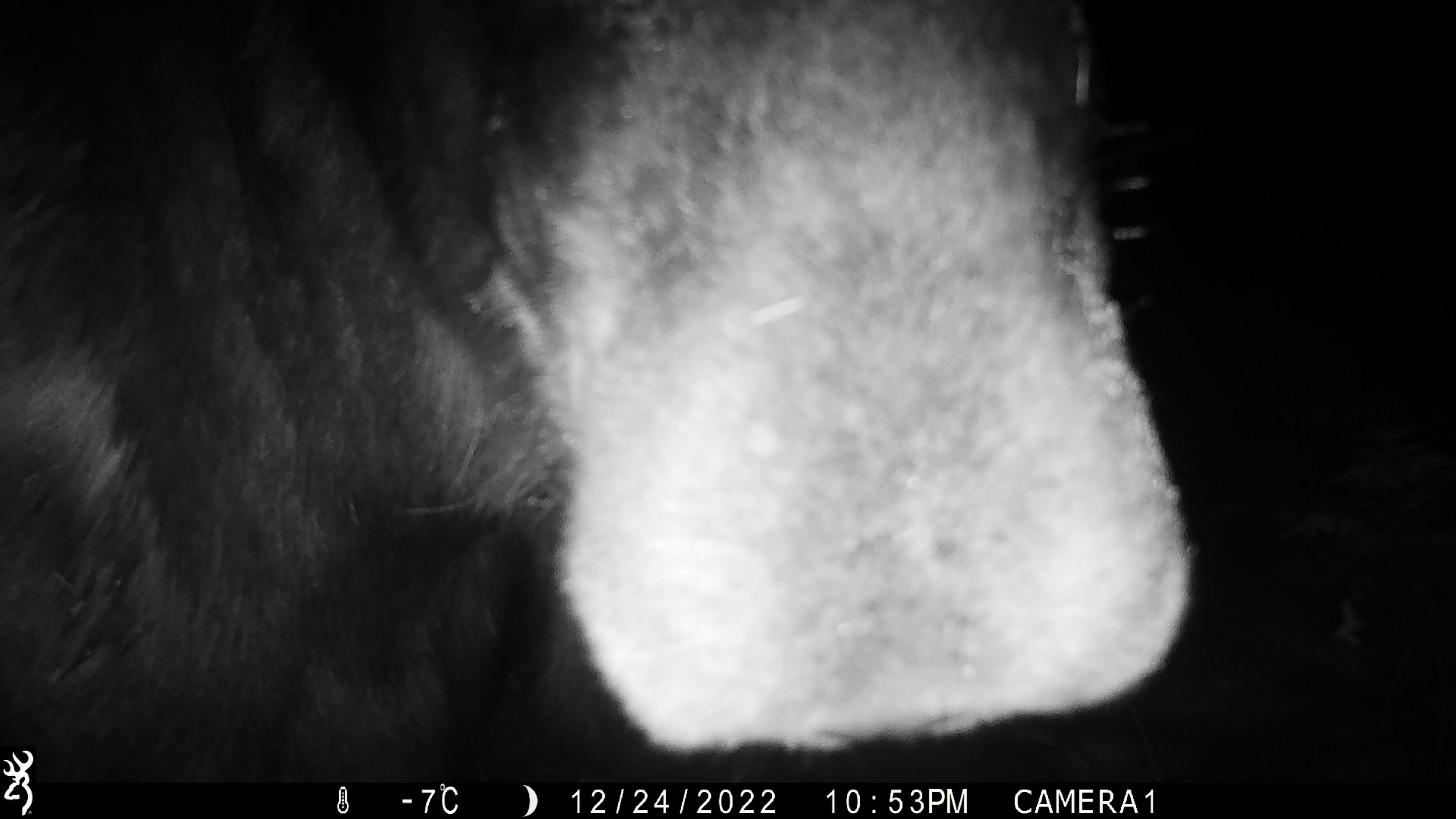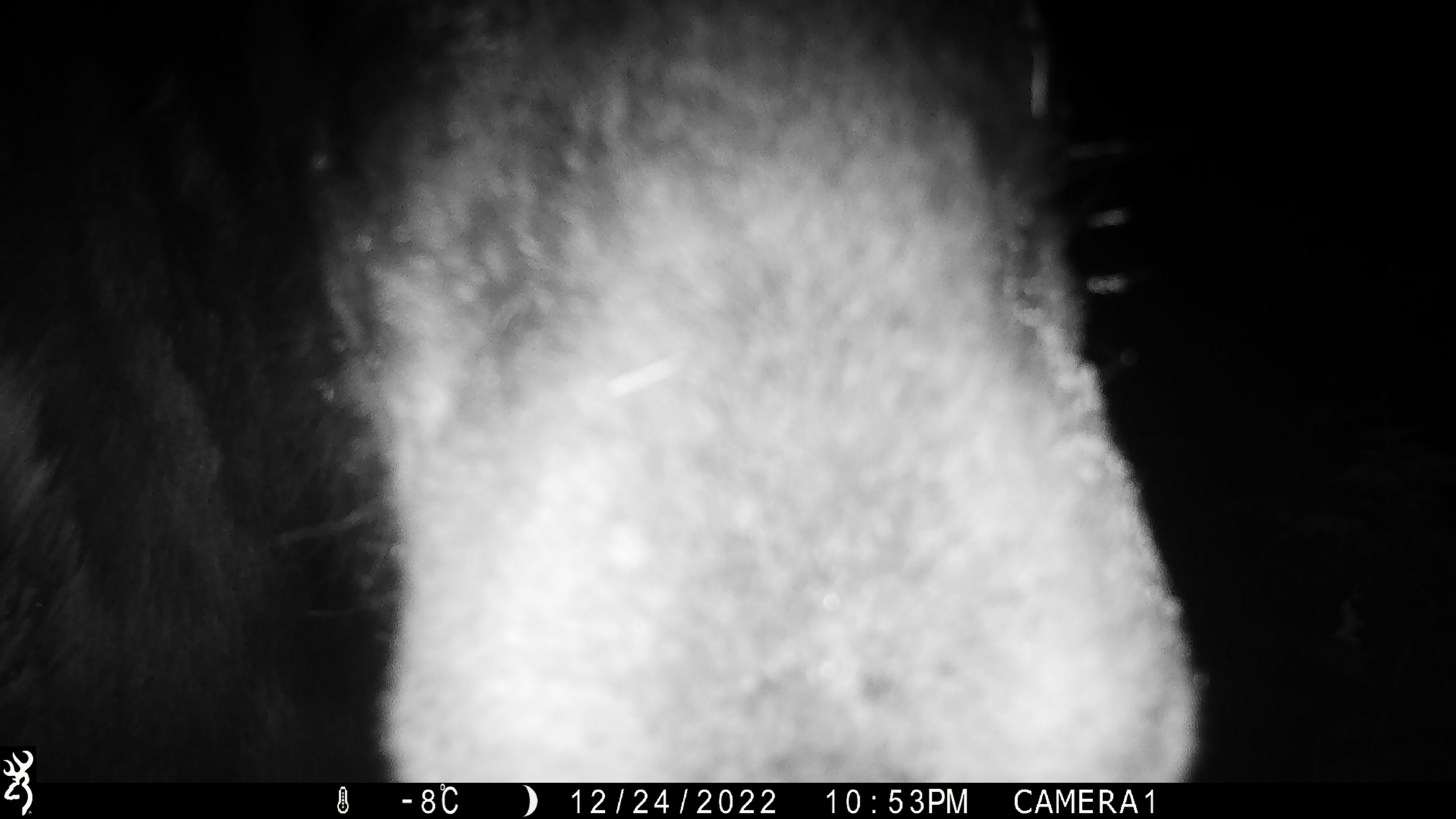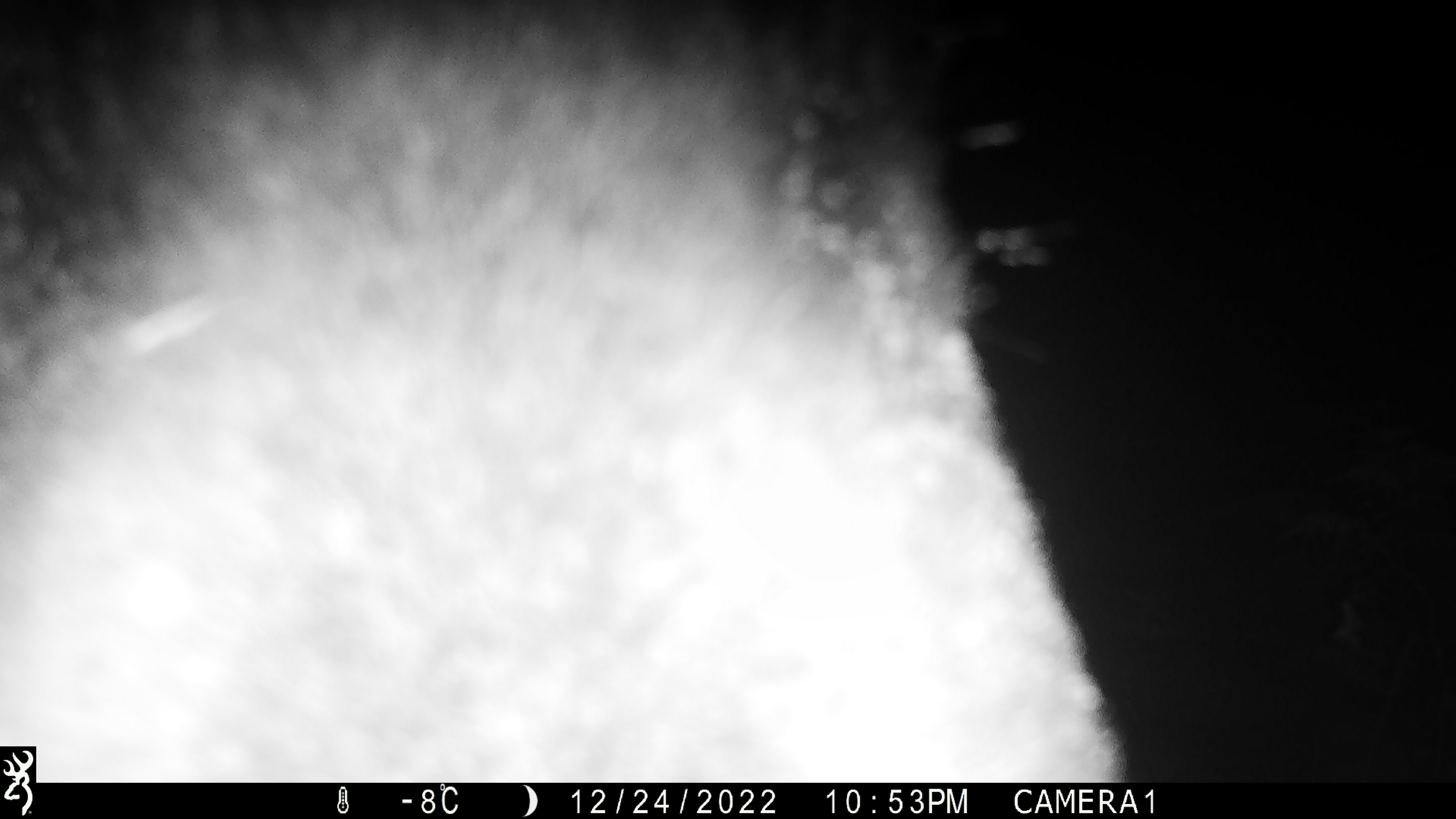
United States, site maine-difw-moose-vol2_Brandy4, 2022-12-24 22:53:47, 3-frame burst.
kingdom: Animalia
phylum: Chordata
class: Mammalia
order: Artiodactyla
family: Cervidae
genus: Alces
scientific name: Alces alces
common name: moose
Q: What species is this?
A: Moose (Alces alces).